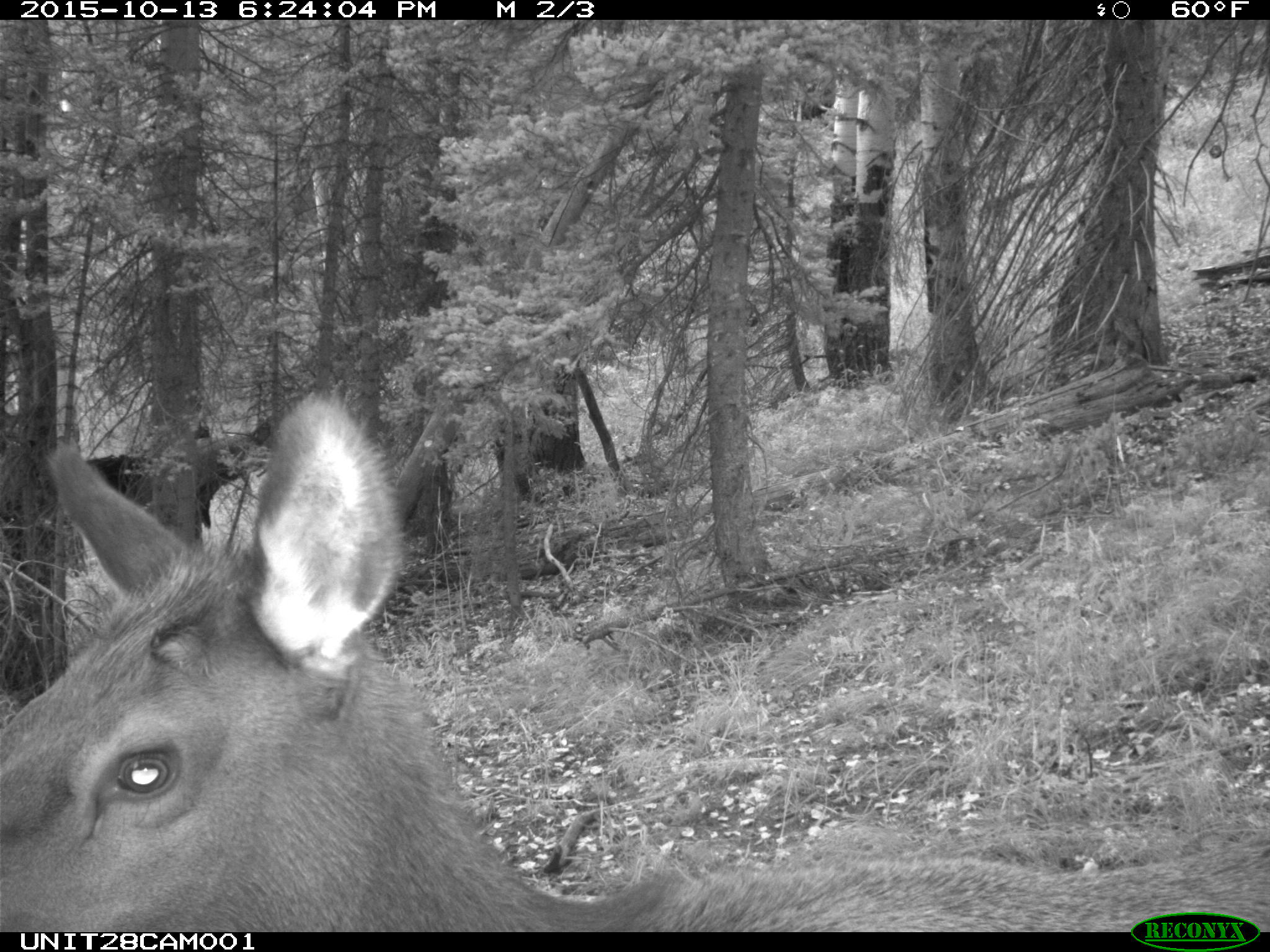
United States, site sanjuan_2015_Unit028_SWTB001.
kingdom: Animalia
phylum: Chordata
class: Mammalia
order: Artiodactyla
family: Cervidae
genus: Cervus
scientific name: Cervus elaphus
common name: red deer